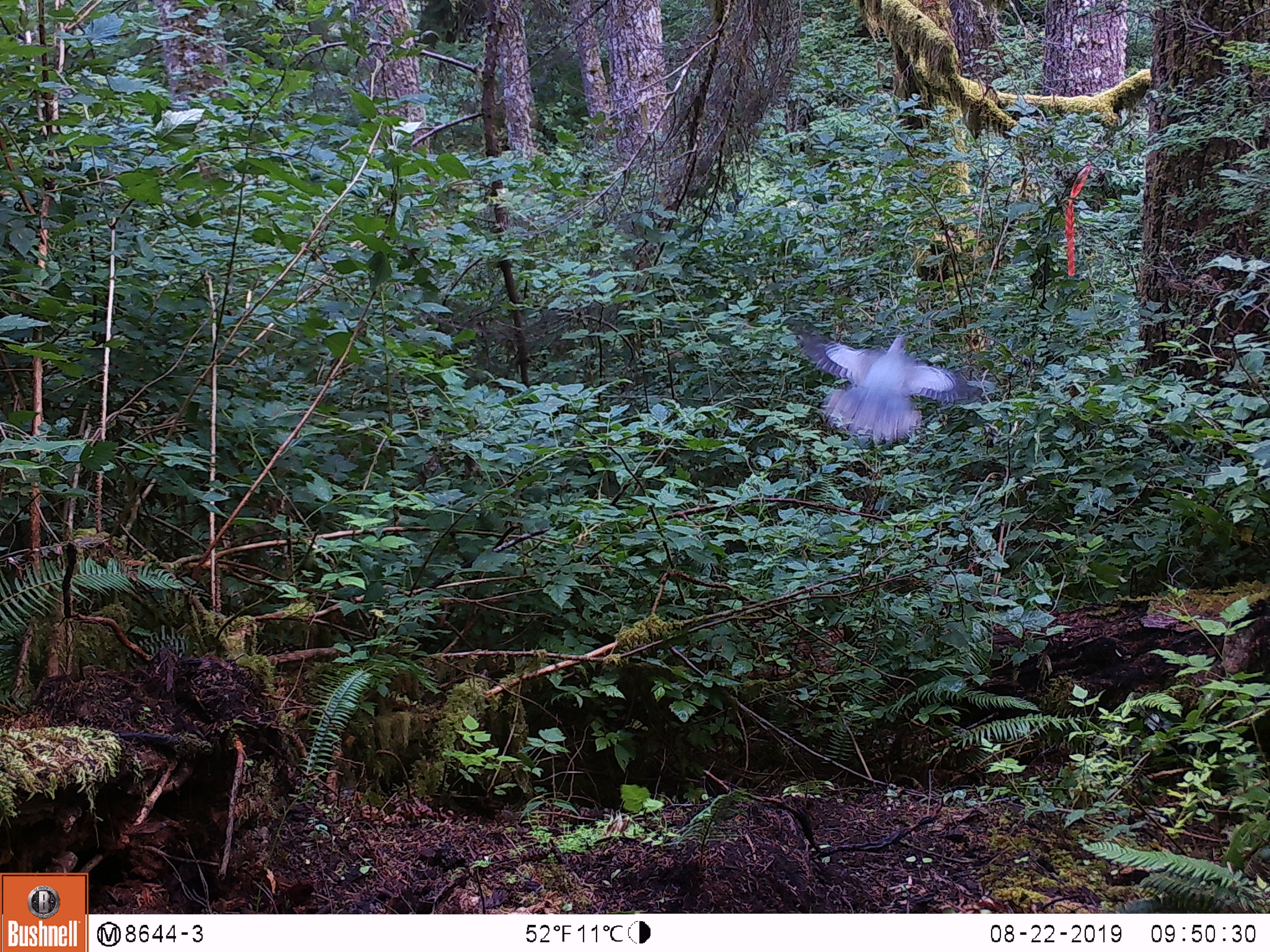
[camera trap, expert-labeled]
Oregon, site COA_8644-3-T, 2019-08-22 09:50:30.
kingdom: Animalia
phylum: Chordata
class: Aves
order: Passeriformes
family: Corvidae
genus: Perisoreus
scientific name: Perisoreus canadensis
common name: canada jay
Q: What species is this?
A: Canada jay (Perisoreus canadensis).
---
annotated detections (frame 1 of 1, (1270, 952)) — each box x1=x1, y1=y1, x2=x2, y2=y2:
canada jay: x1=777, y1=317, x2=996, y2=455